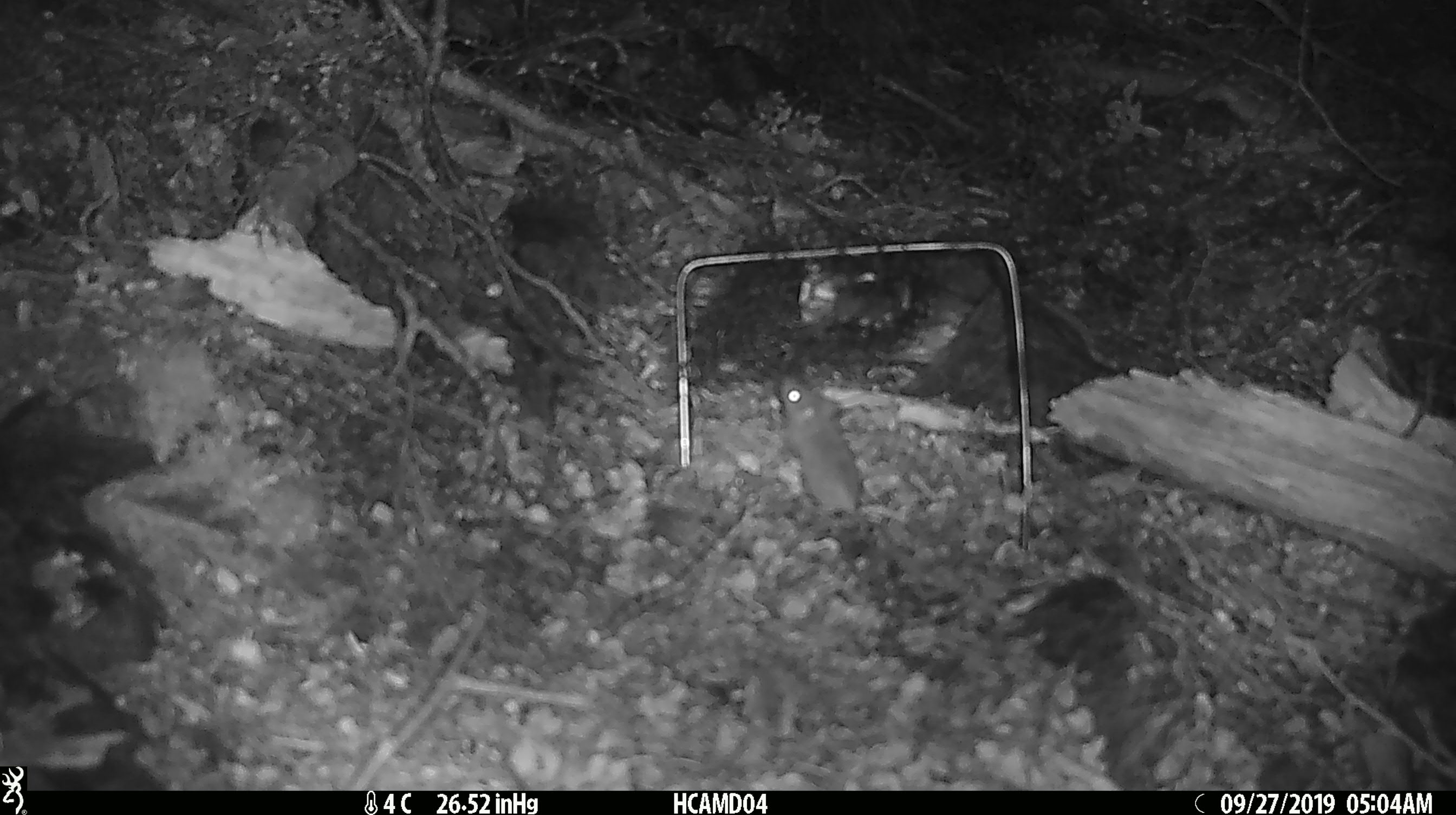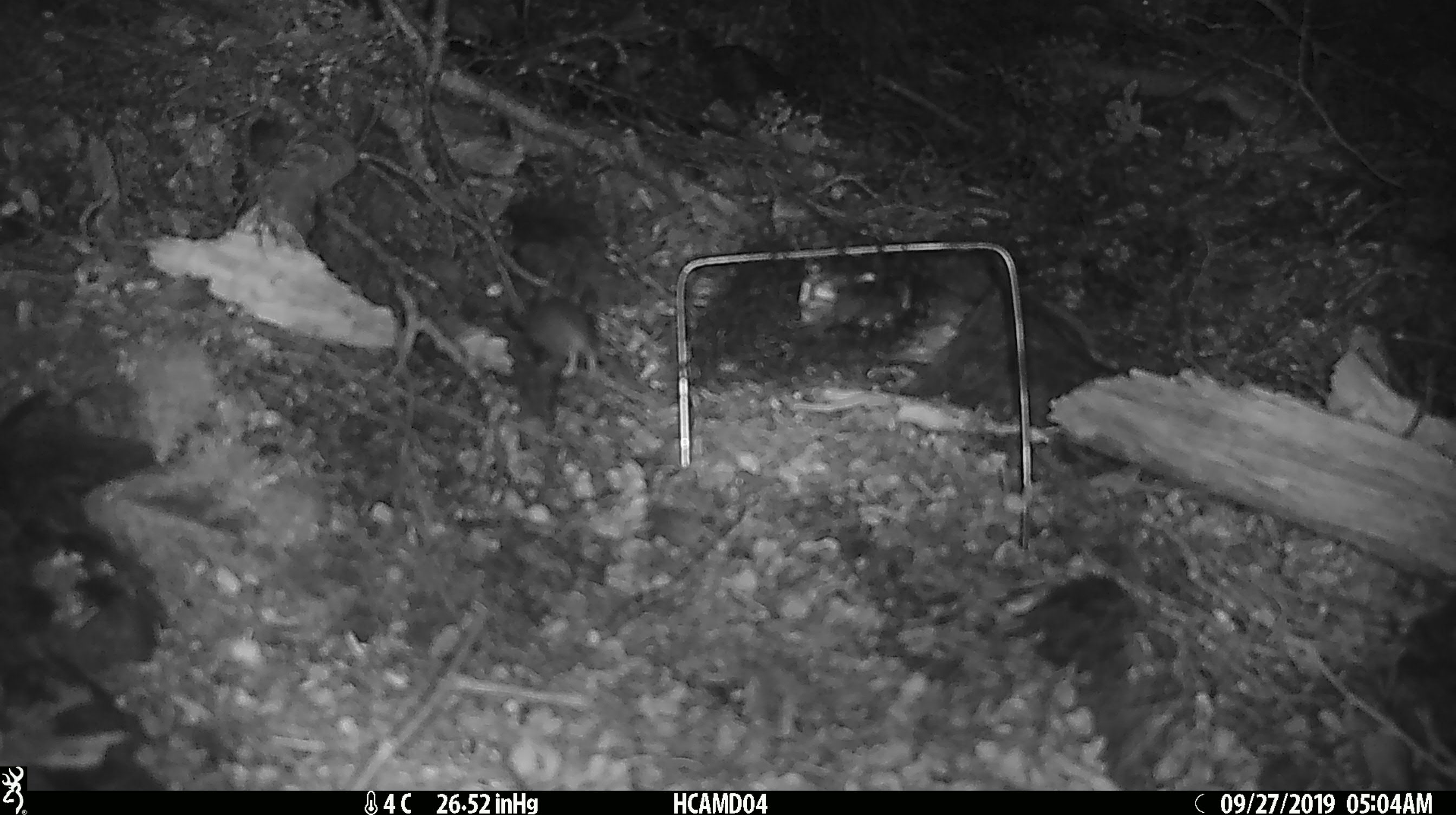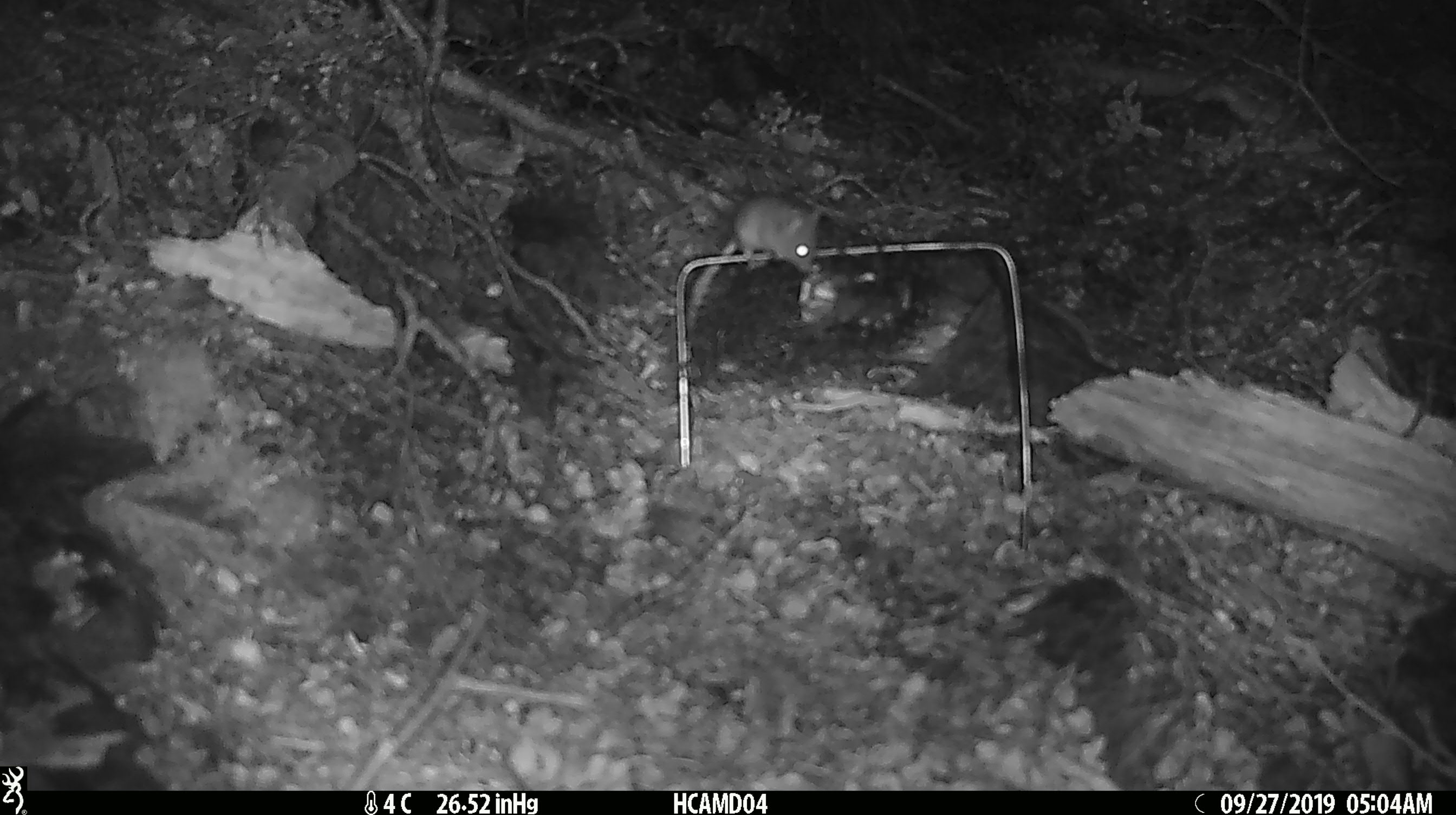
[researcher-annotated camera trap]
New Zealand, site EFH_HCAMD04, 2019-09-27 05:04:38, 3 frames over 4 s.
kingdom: Animalia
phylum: Chordata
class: Mammalia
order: Rodentia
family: Muridae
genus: Mus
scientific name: Mus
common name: mouse